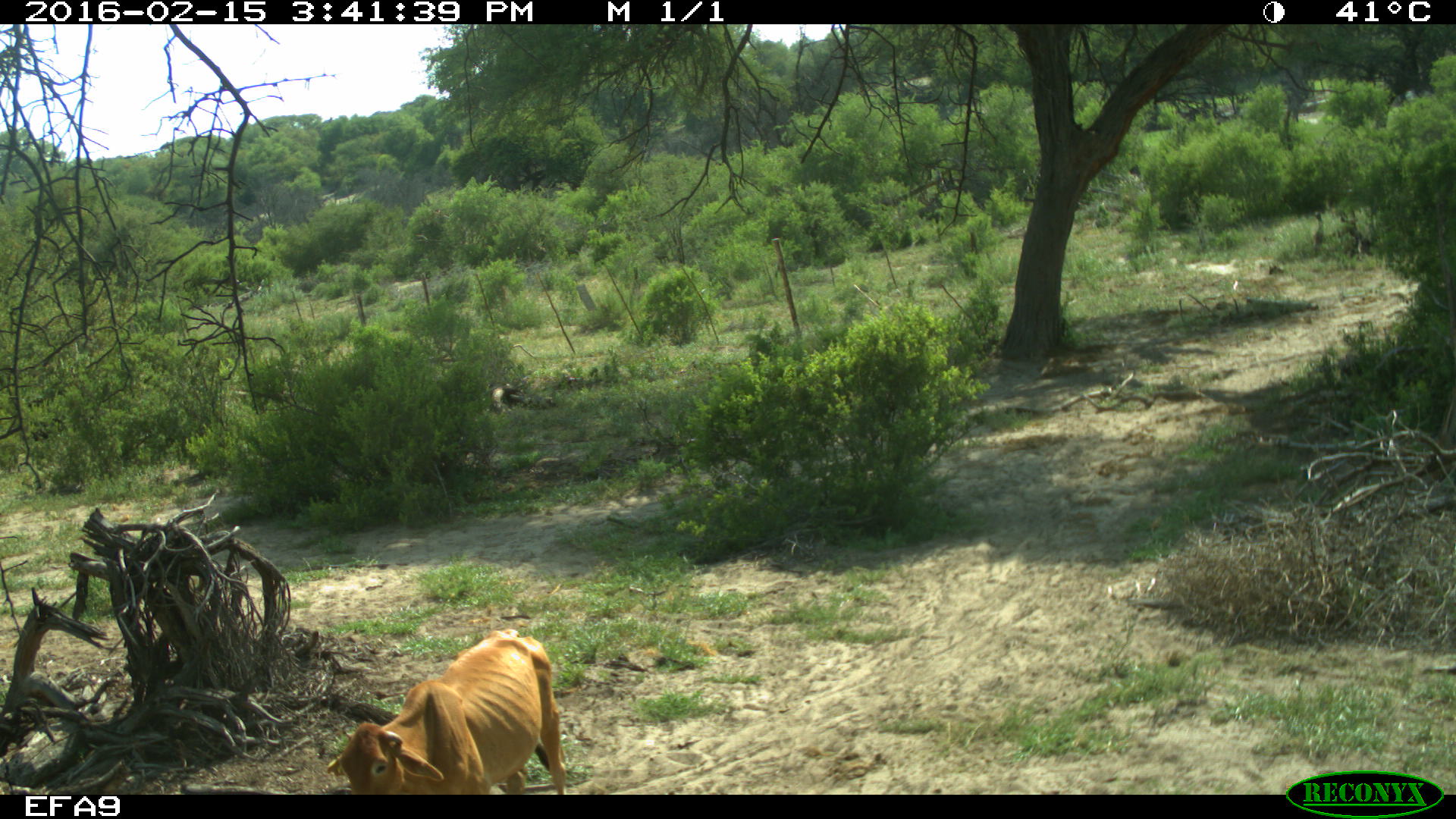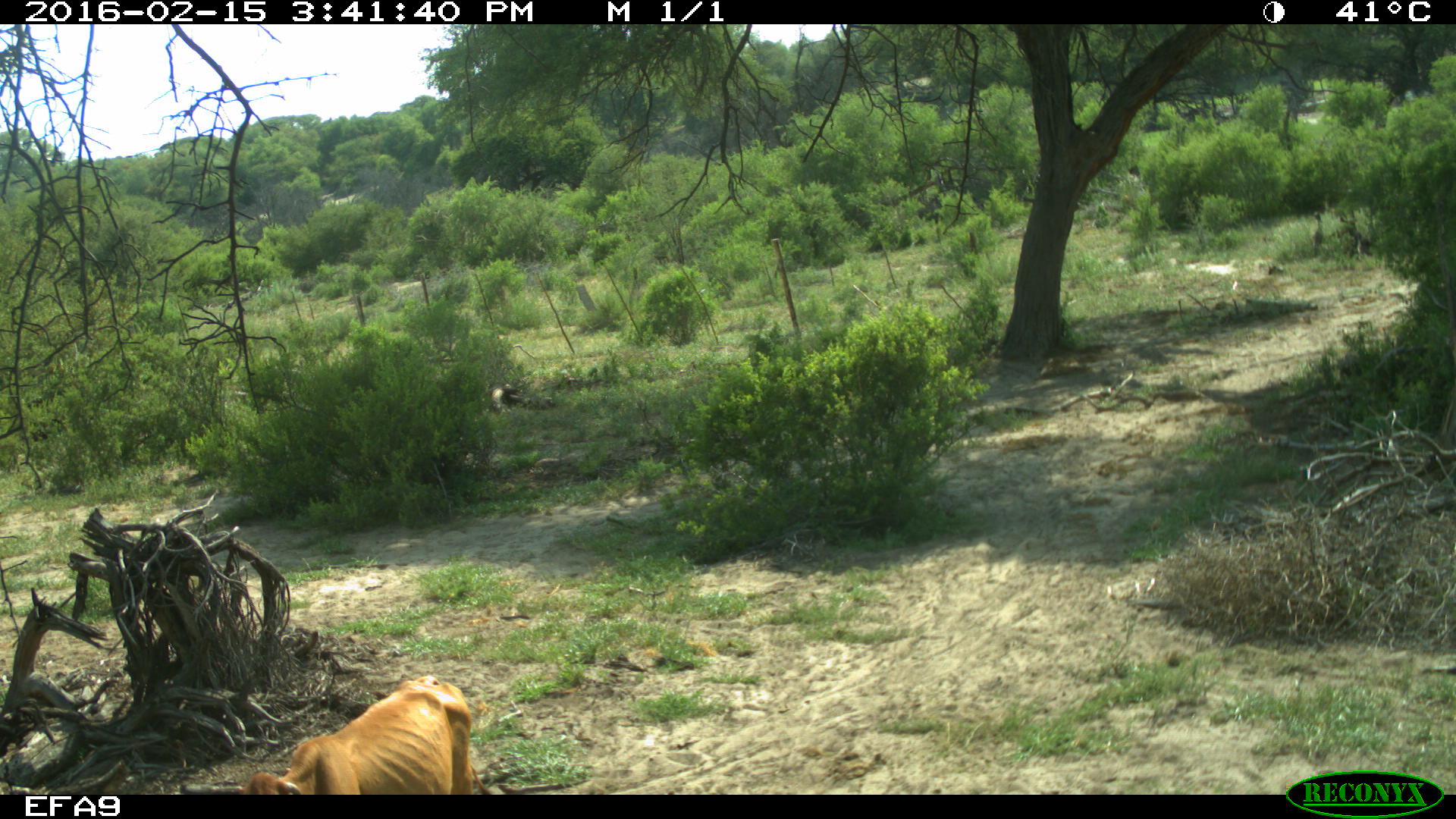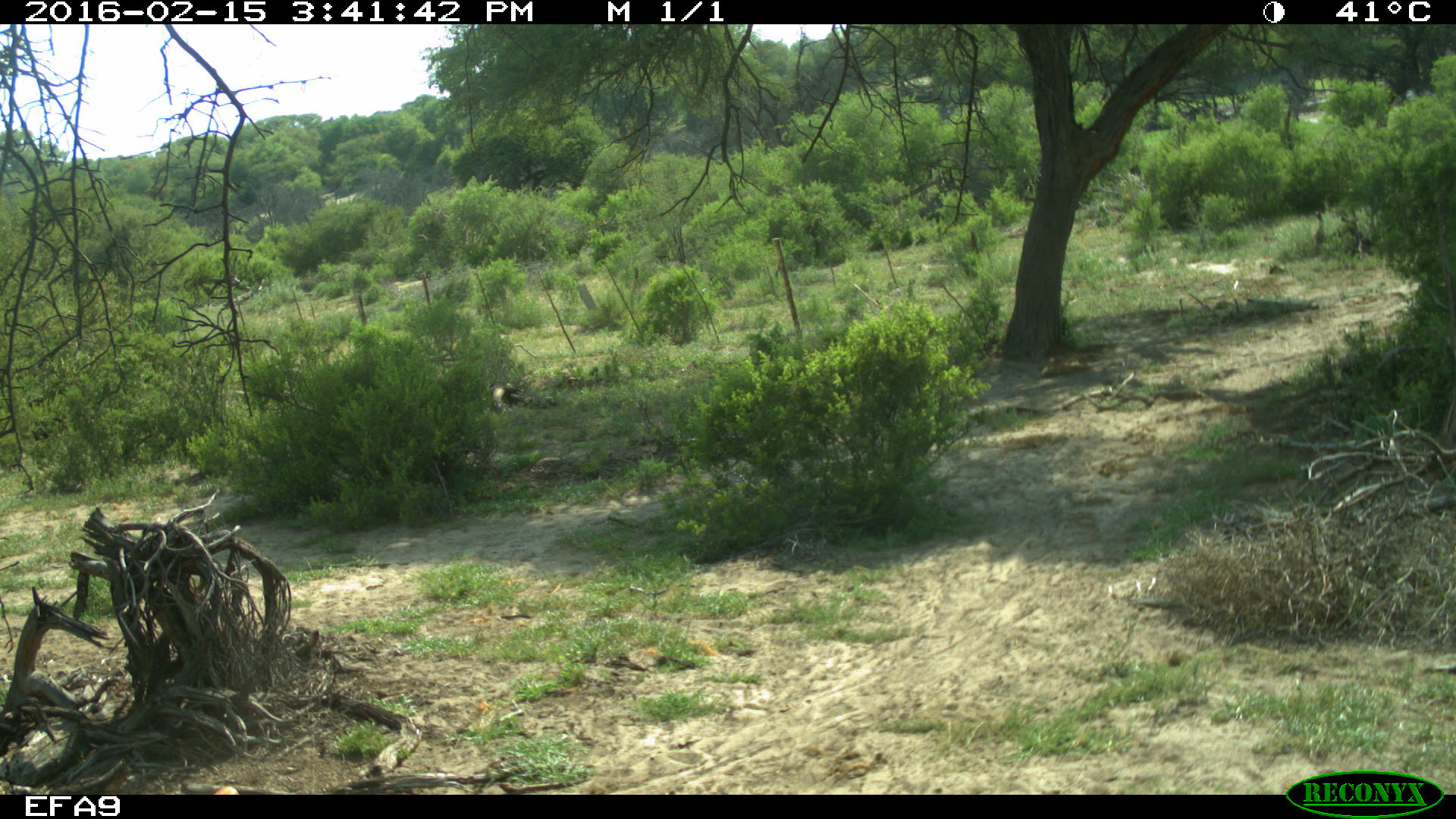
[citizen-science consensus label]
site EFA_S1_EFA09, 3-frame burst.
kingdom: Animalia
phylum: Chordata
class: Mammalia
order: Artiodactyla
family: Bovidae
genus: Bos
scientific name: Bos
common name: cattle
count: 1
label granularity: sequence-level